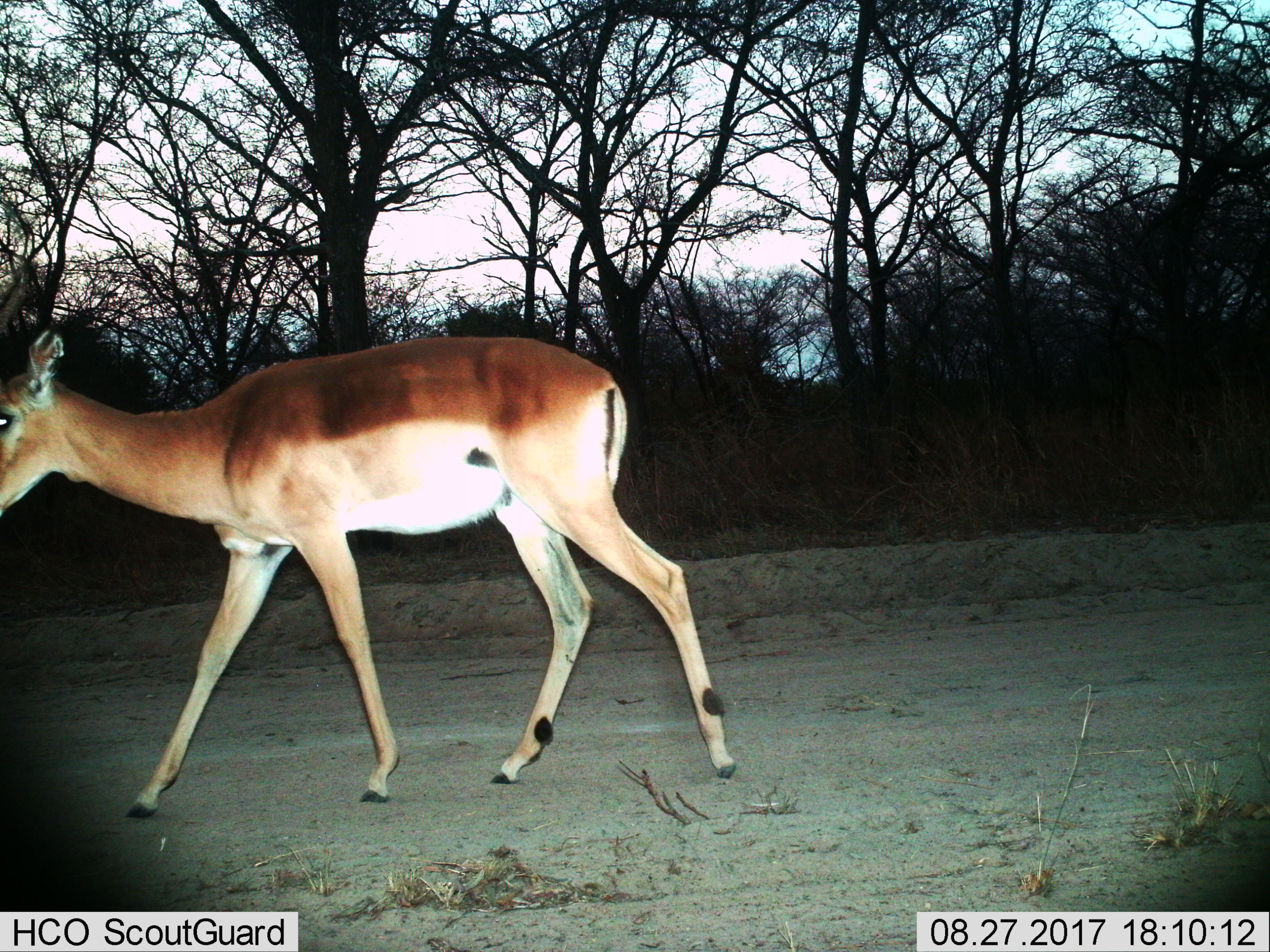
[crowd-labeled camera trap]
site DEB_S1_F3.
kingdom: Animalia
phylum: Chordata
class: Mammalia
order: Artiodactyla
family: Bovidae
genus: Aepyceros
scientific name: Aepyceros melampus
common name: impala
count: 1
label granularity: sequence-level